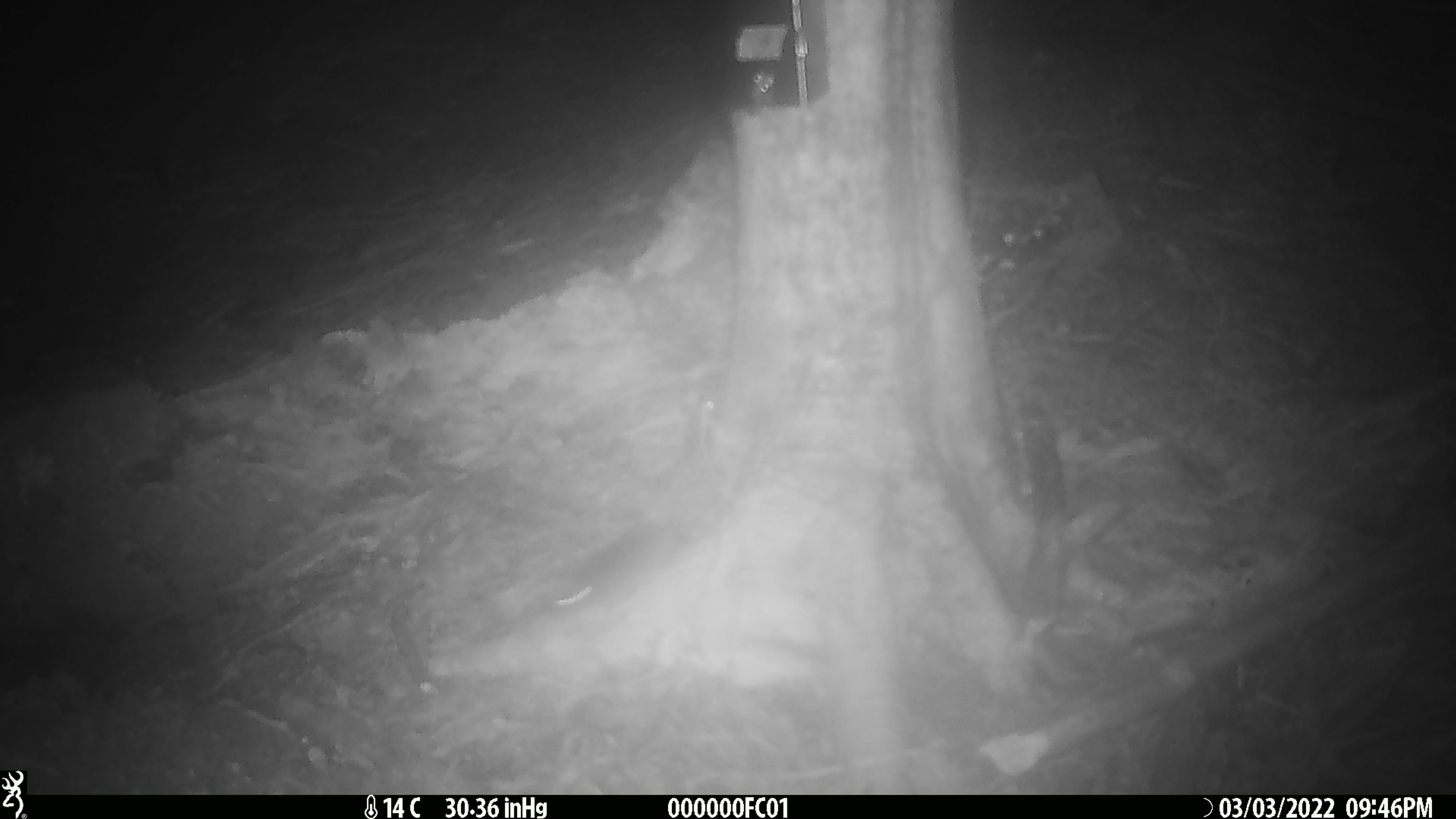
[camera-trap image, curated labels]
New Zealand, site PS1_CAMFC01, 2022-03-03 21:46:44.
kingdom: Animalia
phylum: Chordata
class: Mammalia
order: Rodentia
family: Muridae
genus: Mus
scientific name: Mus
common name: mouse